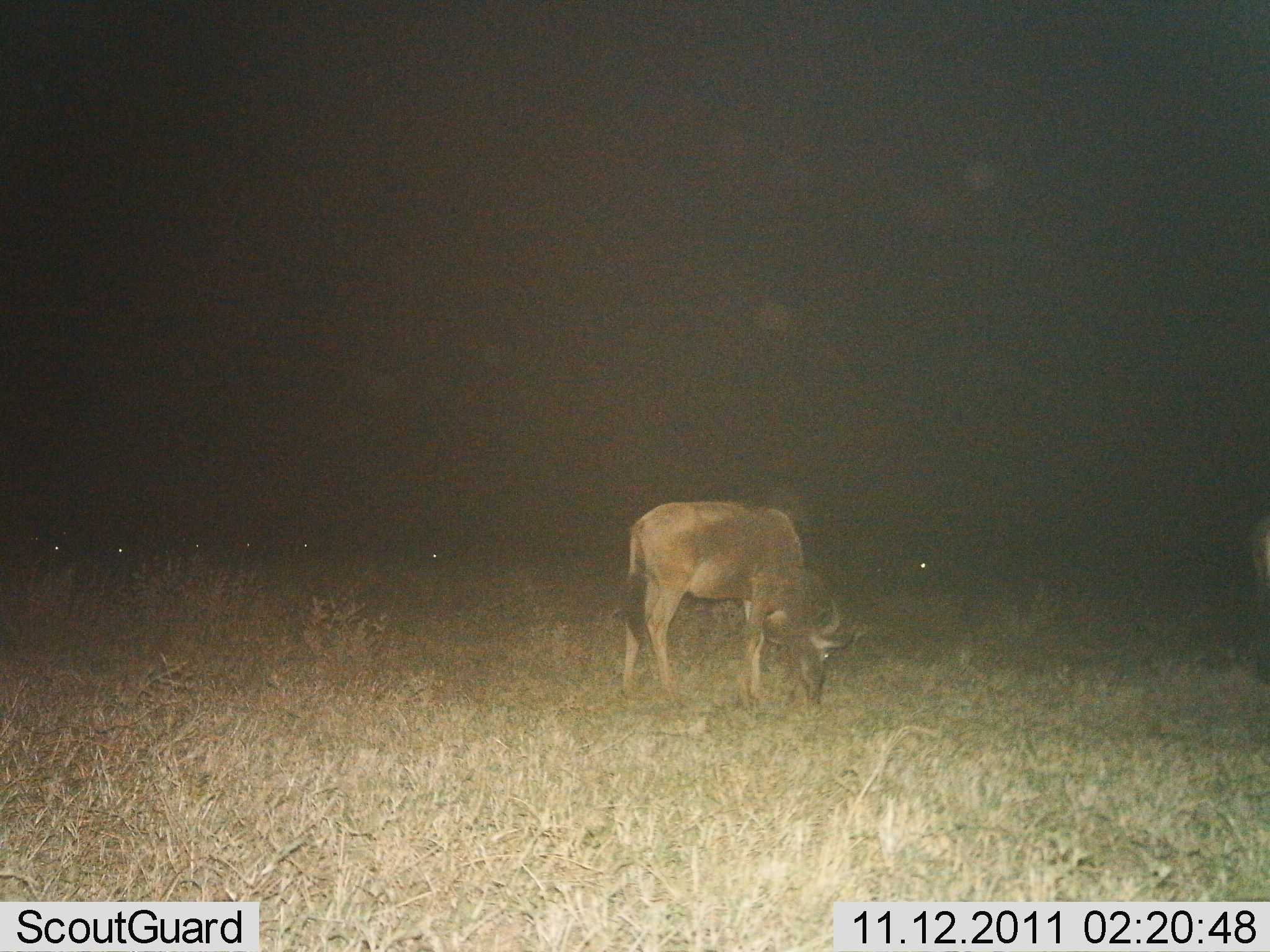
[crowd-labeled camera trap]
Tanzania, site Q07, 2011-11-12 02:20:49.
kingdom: Animalia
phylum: Chordata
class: Mammalia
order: Artiodactyla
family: Bovidae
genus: Connochaetes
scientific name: Connochaetes taurinus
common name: blue wildebeest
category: wildebeest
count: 8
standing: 15%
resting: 23%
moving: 8%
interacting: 0%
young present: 0%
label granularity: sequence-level